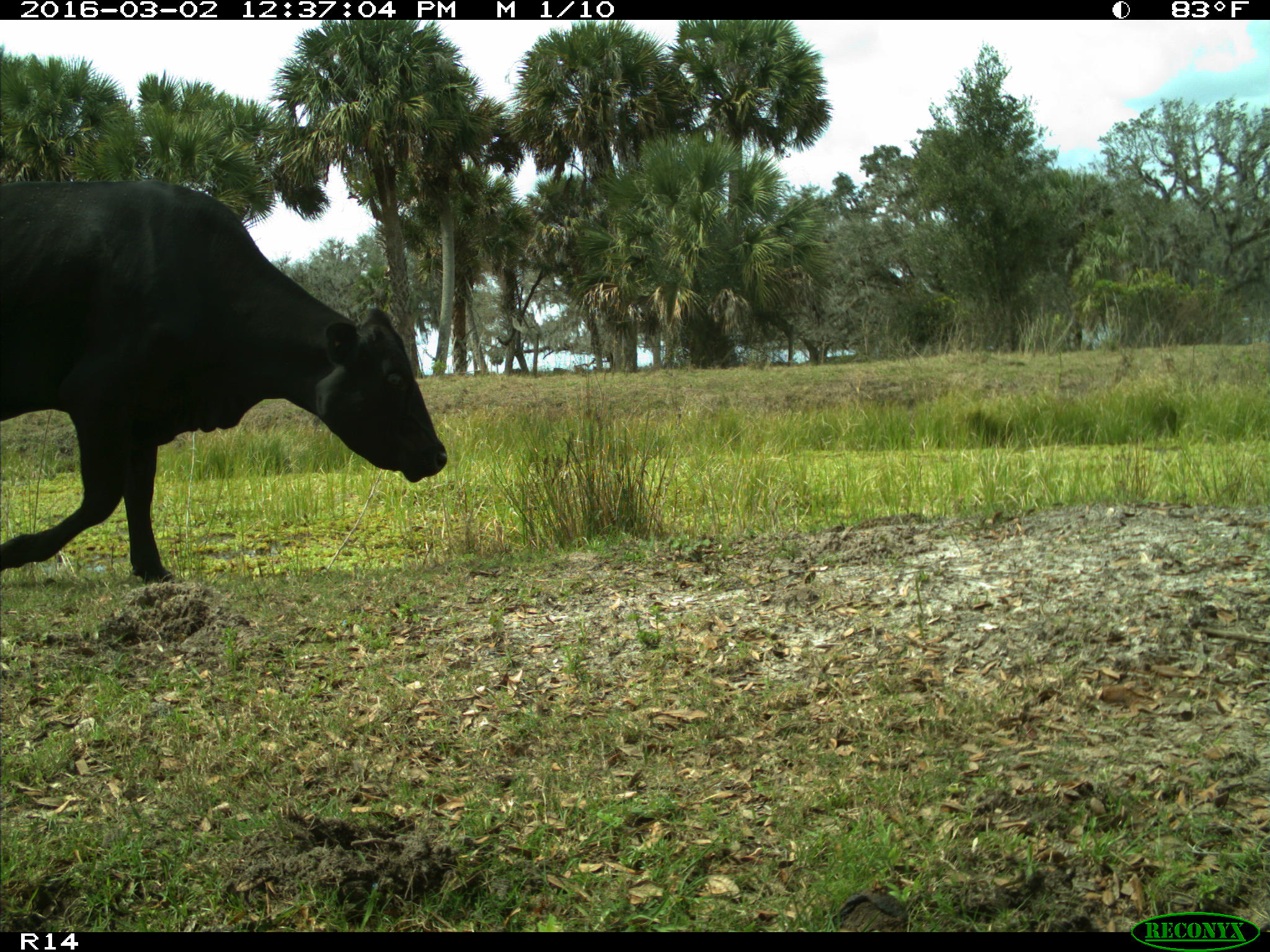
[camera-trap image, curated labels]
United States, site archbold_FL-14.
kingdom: Animalia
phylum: Chordata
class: Mammalia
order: Artiodactyla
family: Bovidae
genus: Bos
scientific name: Bos taurus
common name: domestic cow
Bos taurus (domestic cow).